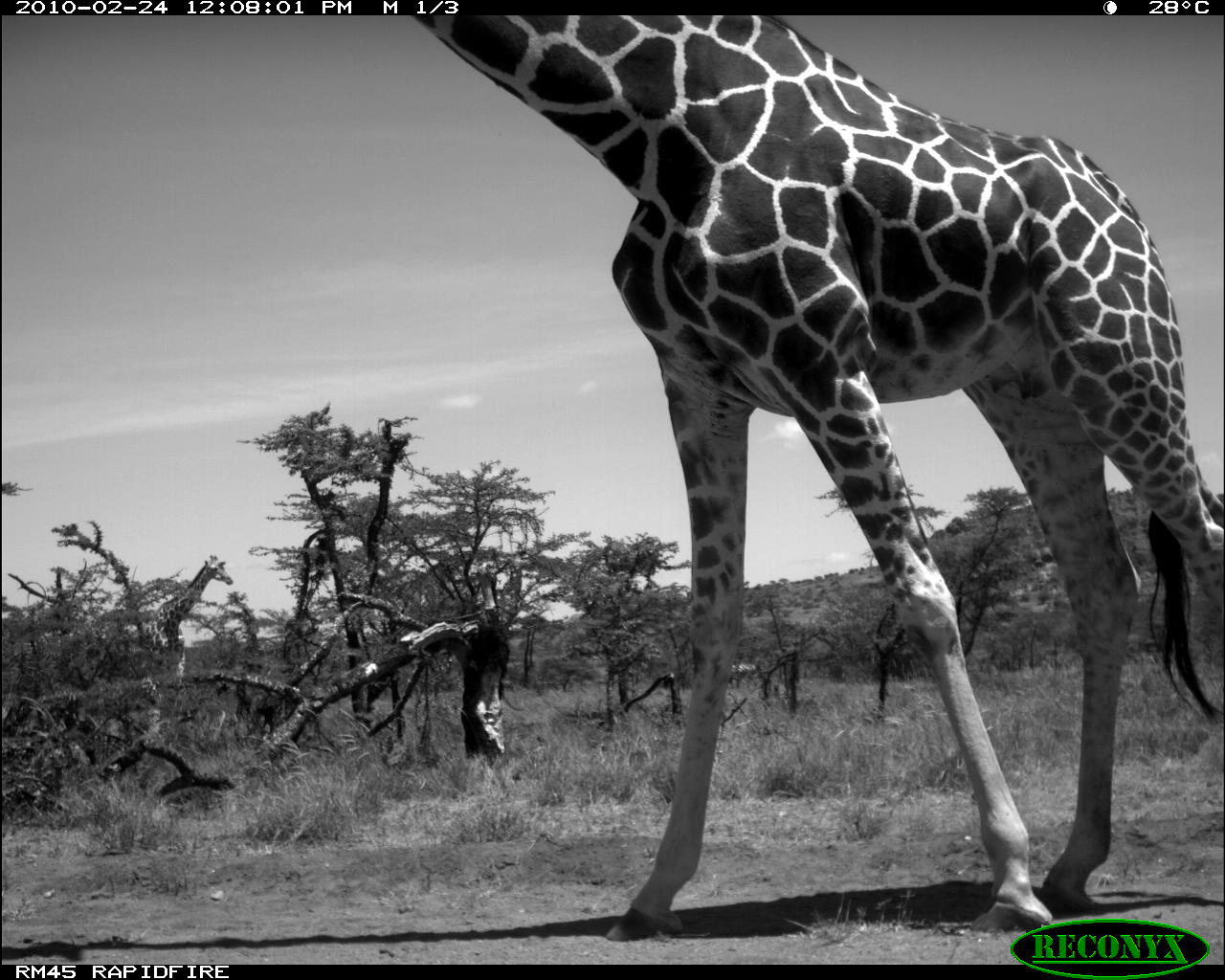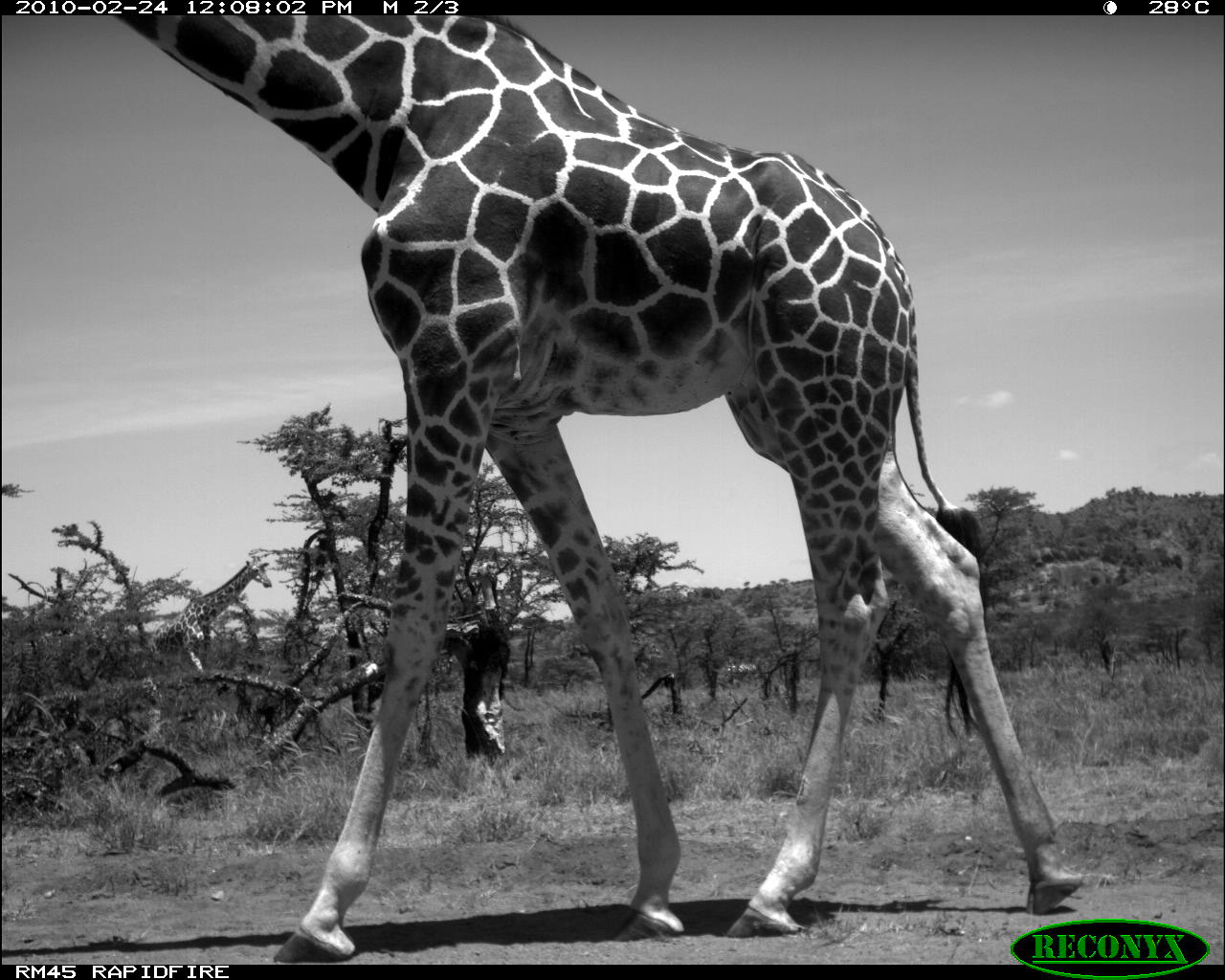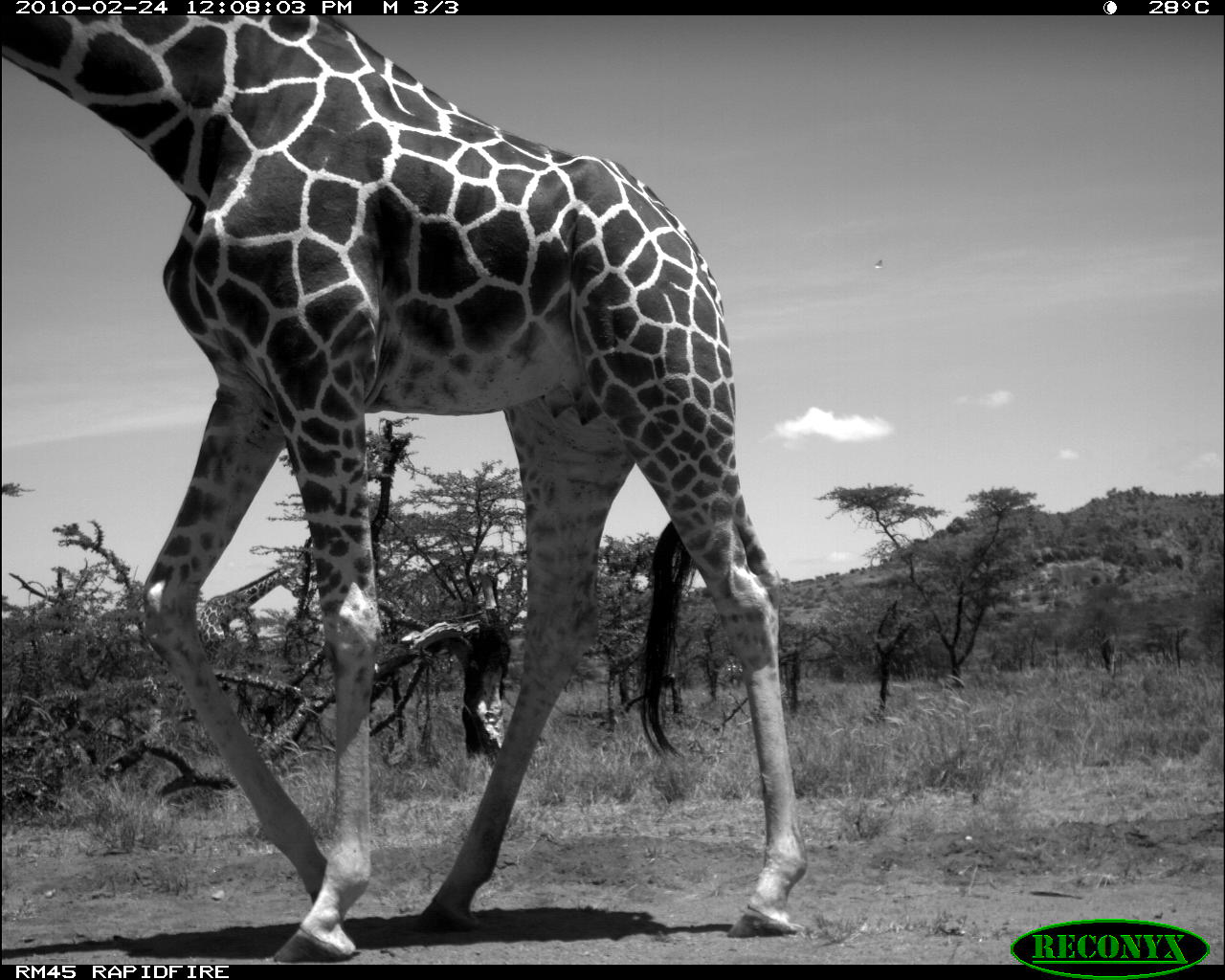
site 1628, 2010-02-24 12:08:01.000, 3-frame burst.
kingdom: Animalia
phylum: Chordata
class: Mammalia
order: Artiodactyla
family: Giraffidae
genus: Giraffa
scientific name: Giraffa camelopardalis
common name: giraffe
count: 2